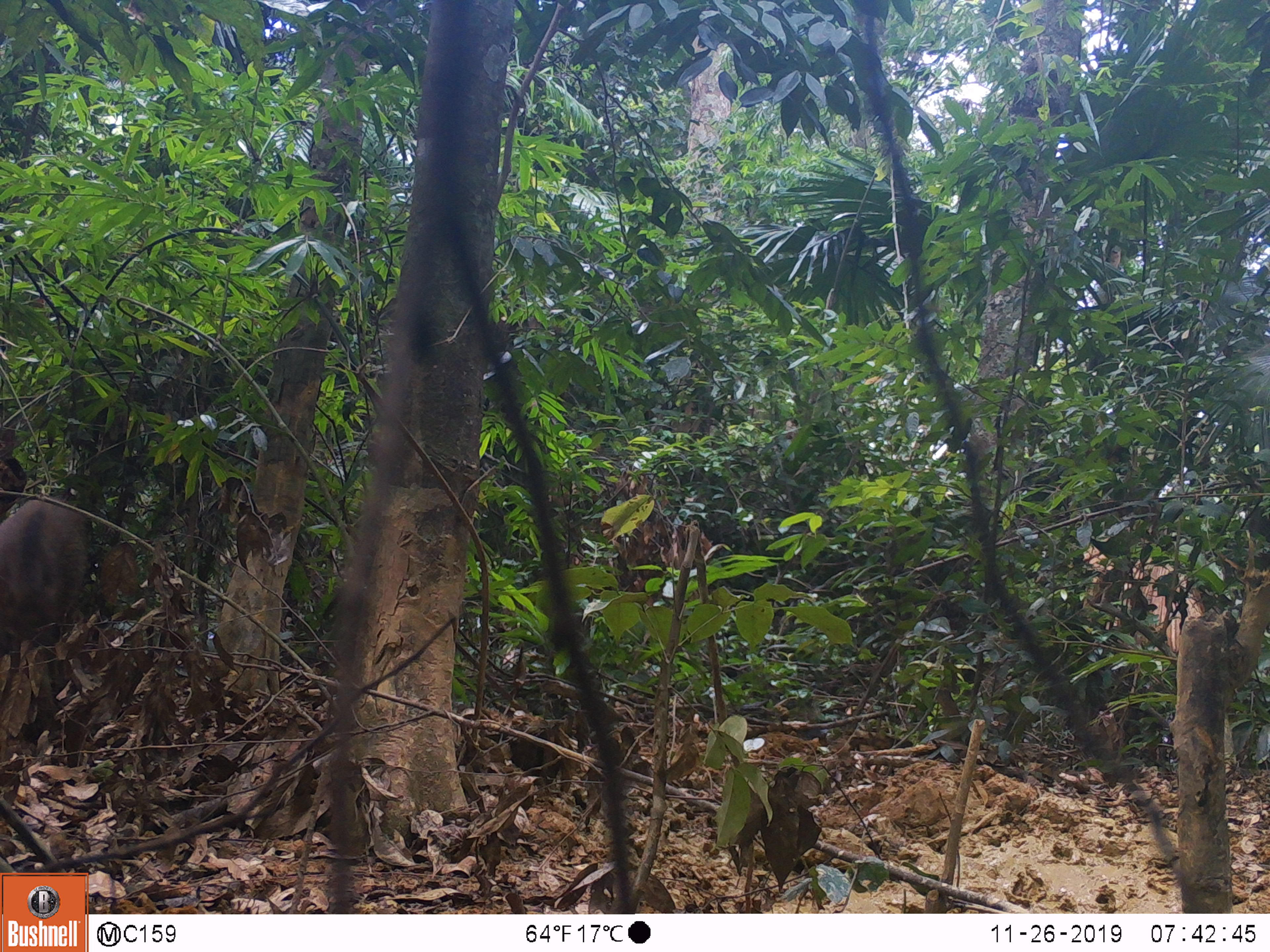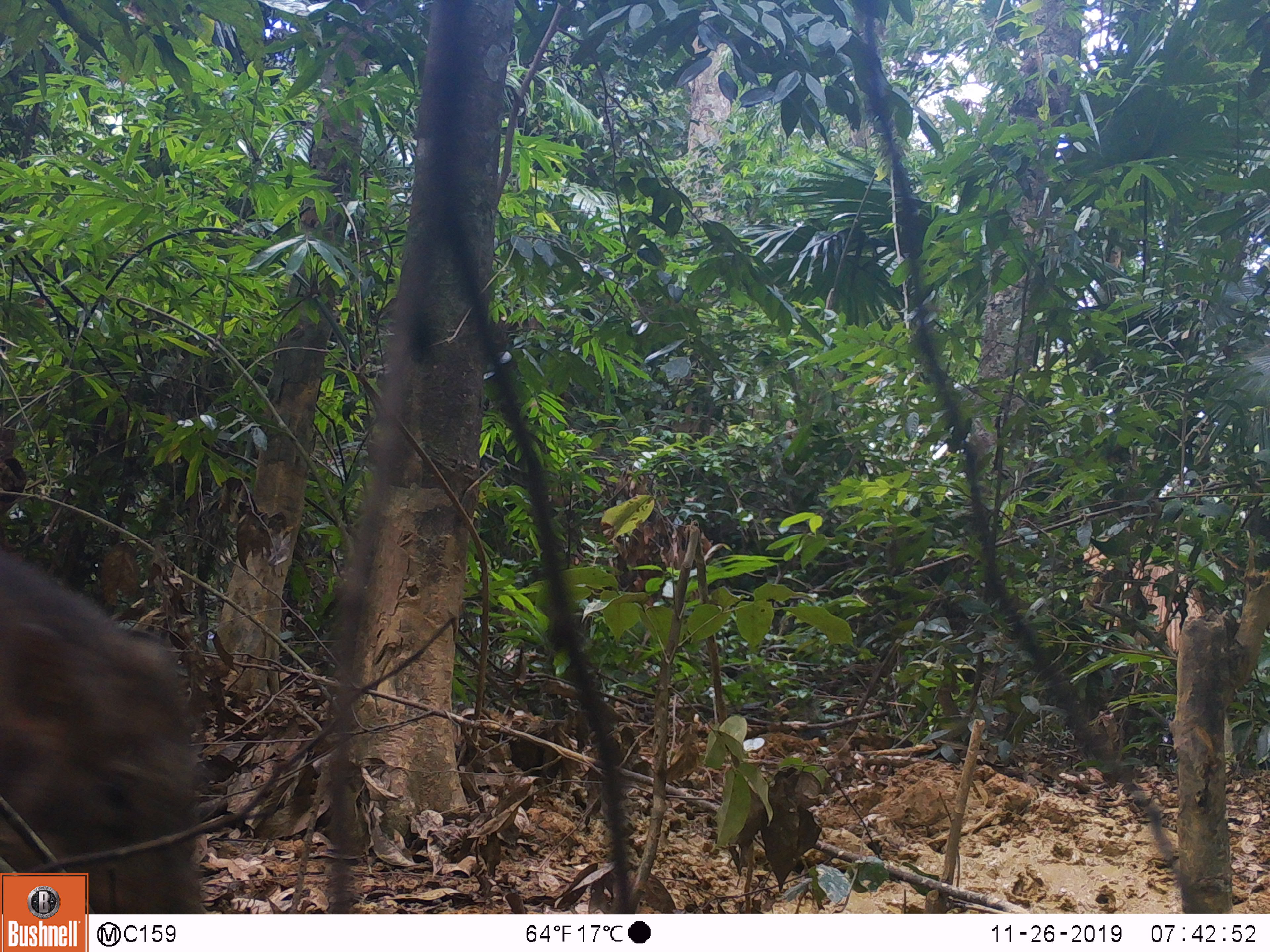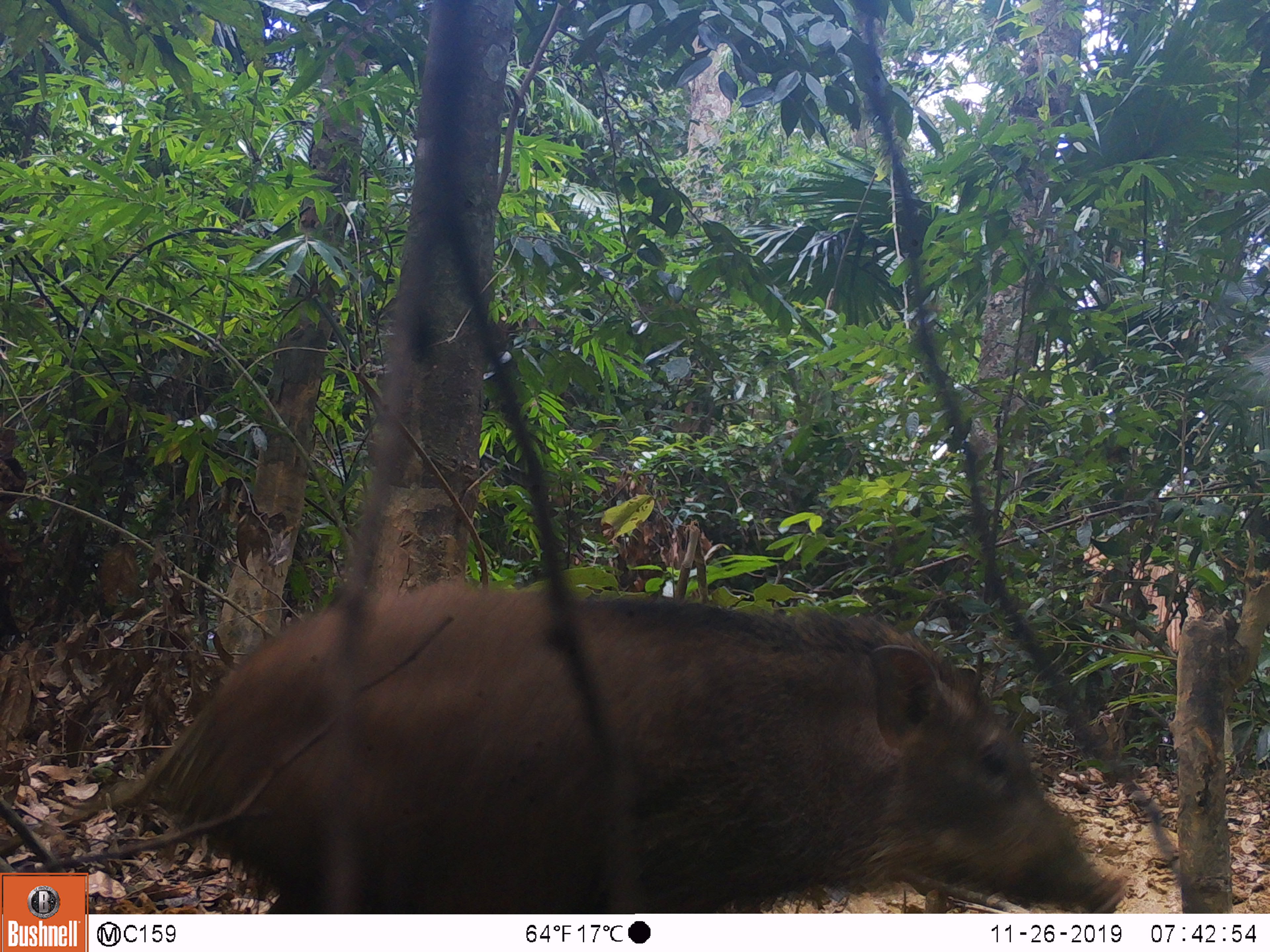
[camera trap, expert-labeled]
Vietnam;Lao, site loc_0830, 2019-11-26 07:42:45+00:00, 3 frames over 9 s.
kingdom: Animalia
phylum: Chordata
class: Mammalia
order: Artiodactyla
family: Suidae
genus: Sus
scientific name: Sus scrofa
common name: eurasian wild pig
Eurasian wild pig (Sus scrofa). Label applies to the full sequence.